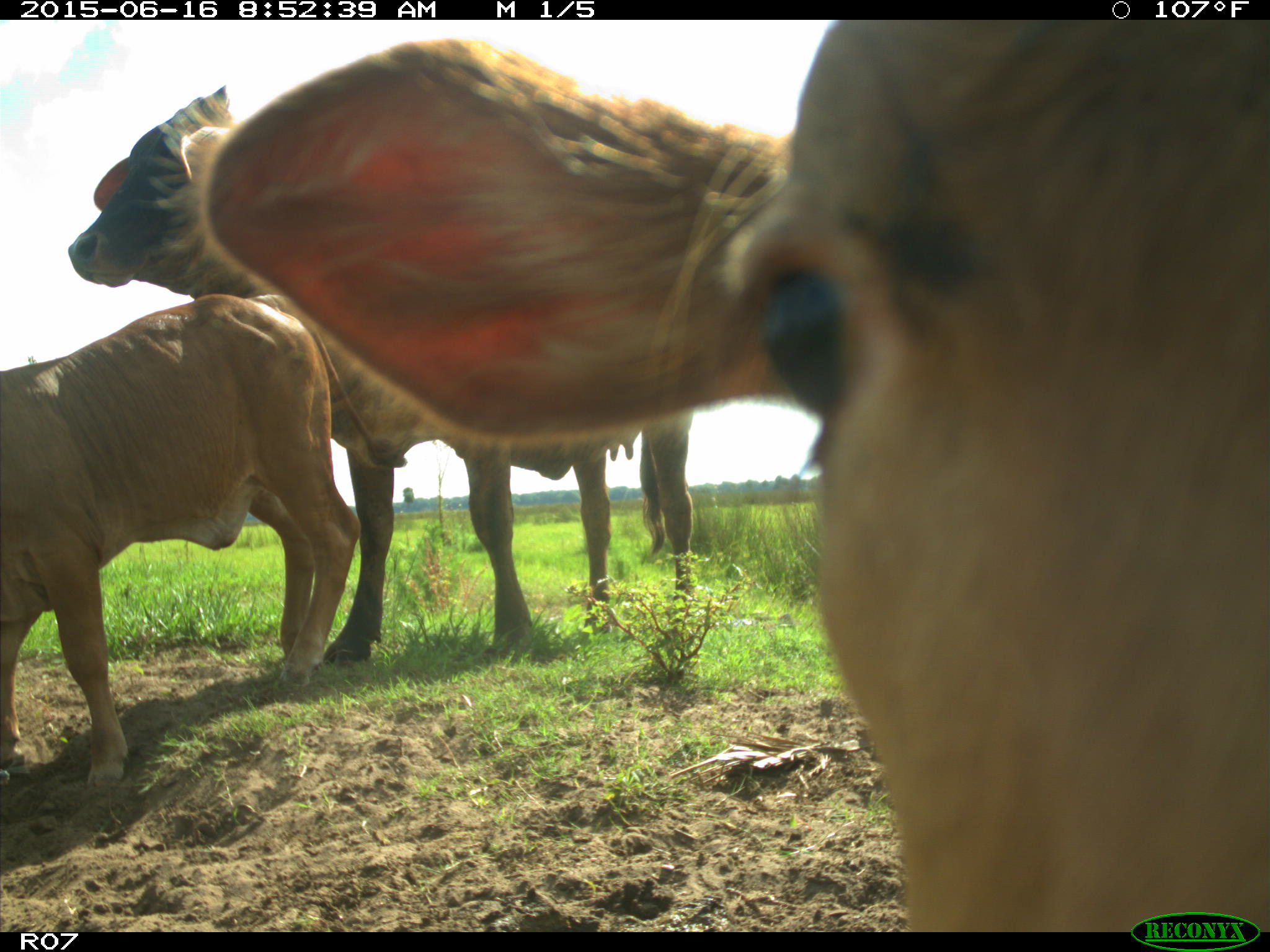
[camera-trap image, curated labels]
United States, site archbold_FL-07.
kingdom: Animalia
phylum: Chordata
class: Mammalia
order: Artiodactyla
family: Bovidae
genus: Bos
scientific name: Bos taurus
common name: domestic cow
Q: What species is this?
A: Bos taurus (domestic cow).